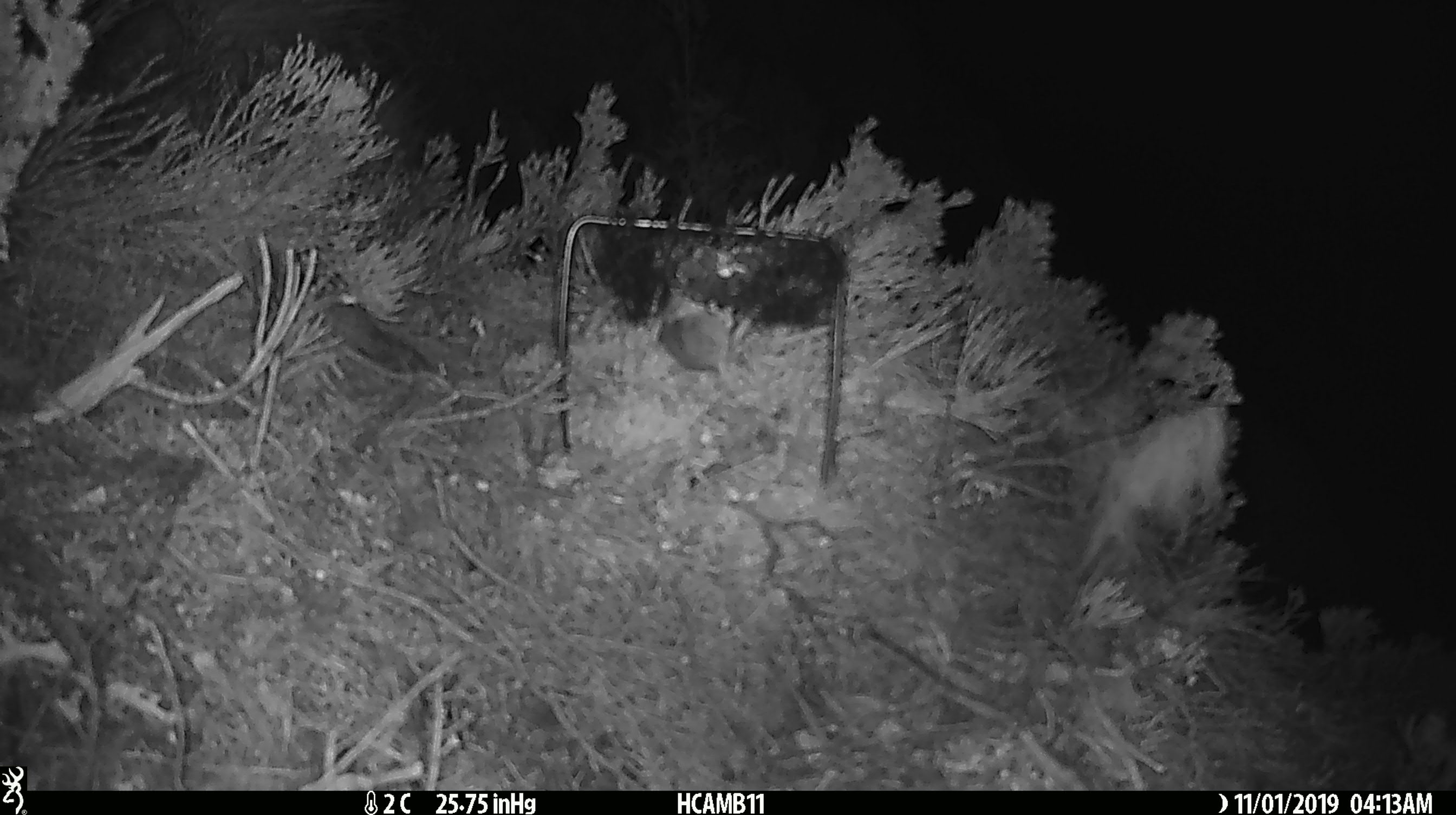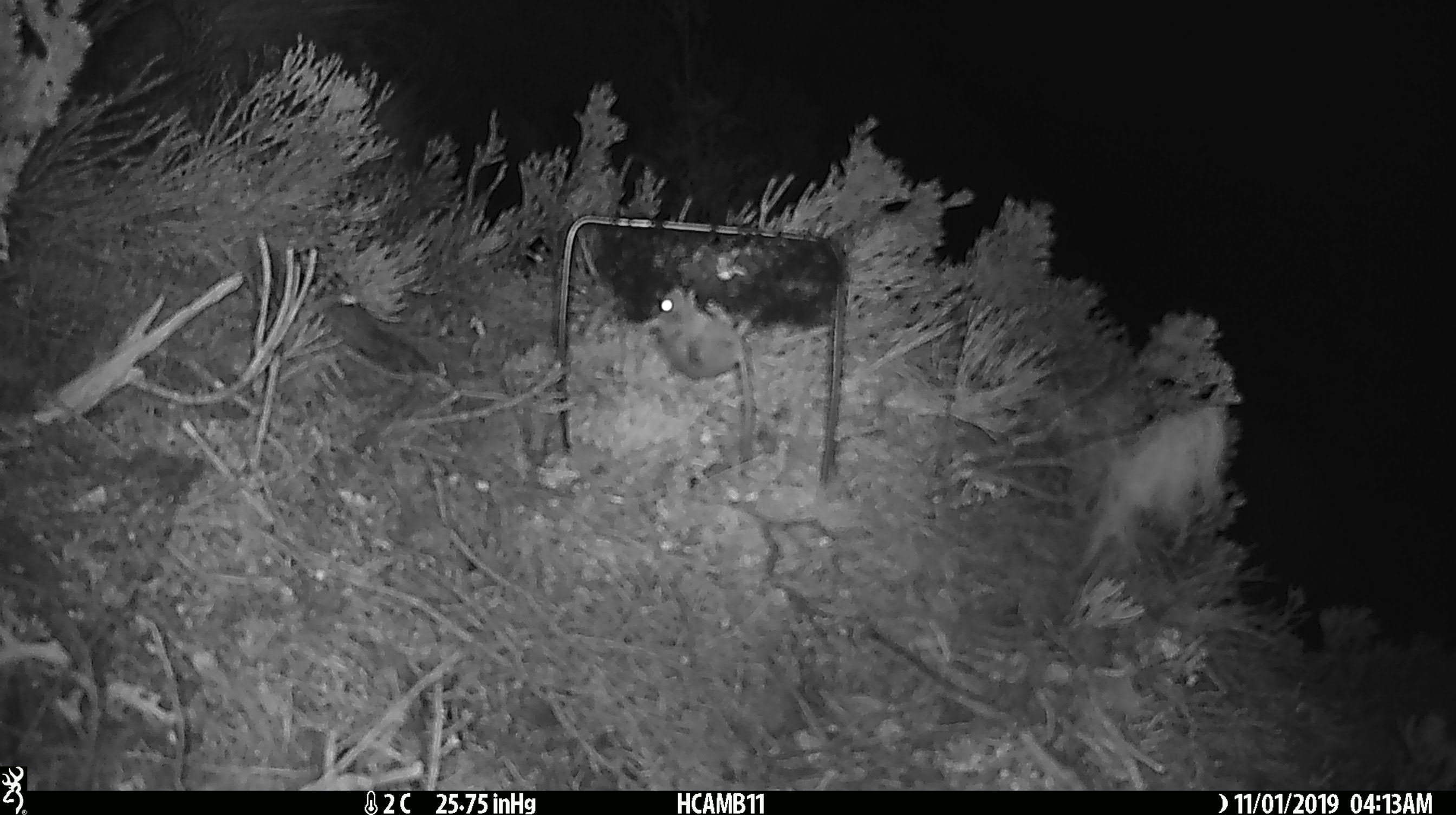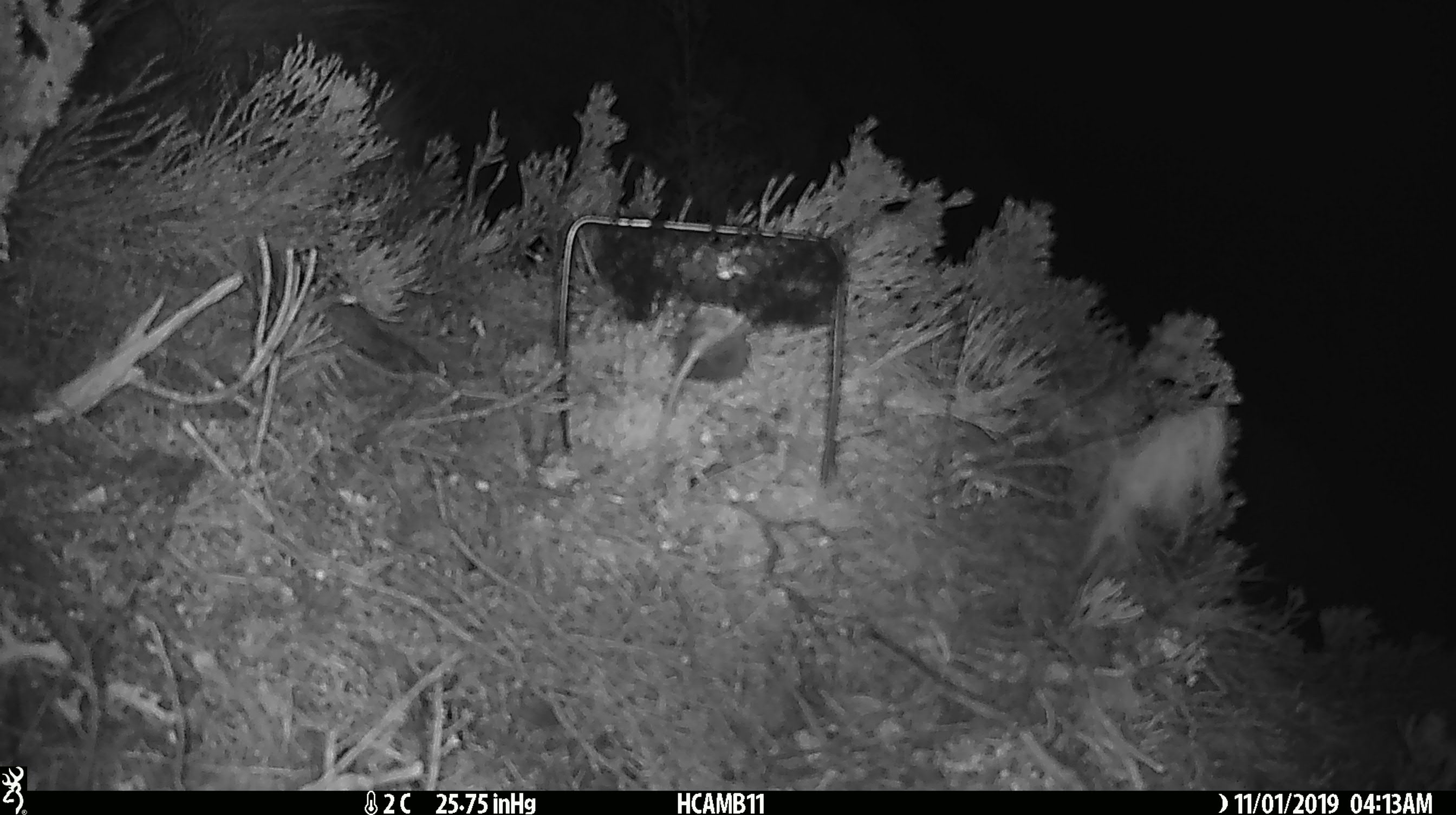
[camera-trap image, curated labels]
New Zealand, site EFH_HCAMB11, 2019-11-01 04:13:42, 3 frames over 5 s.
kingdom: Animalia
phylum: Chordata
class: Mammalia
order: Rodentia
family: Muridae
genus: Mus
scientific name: Mus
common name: mouse